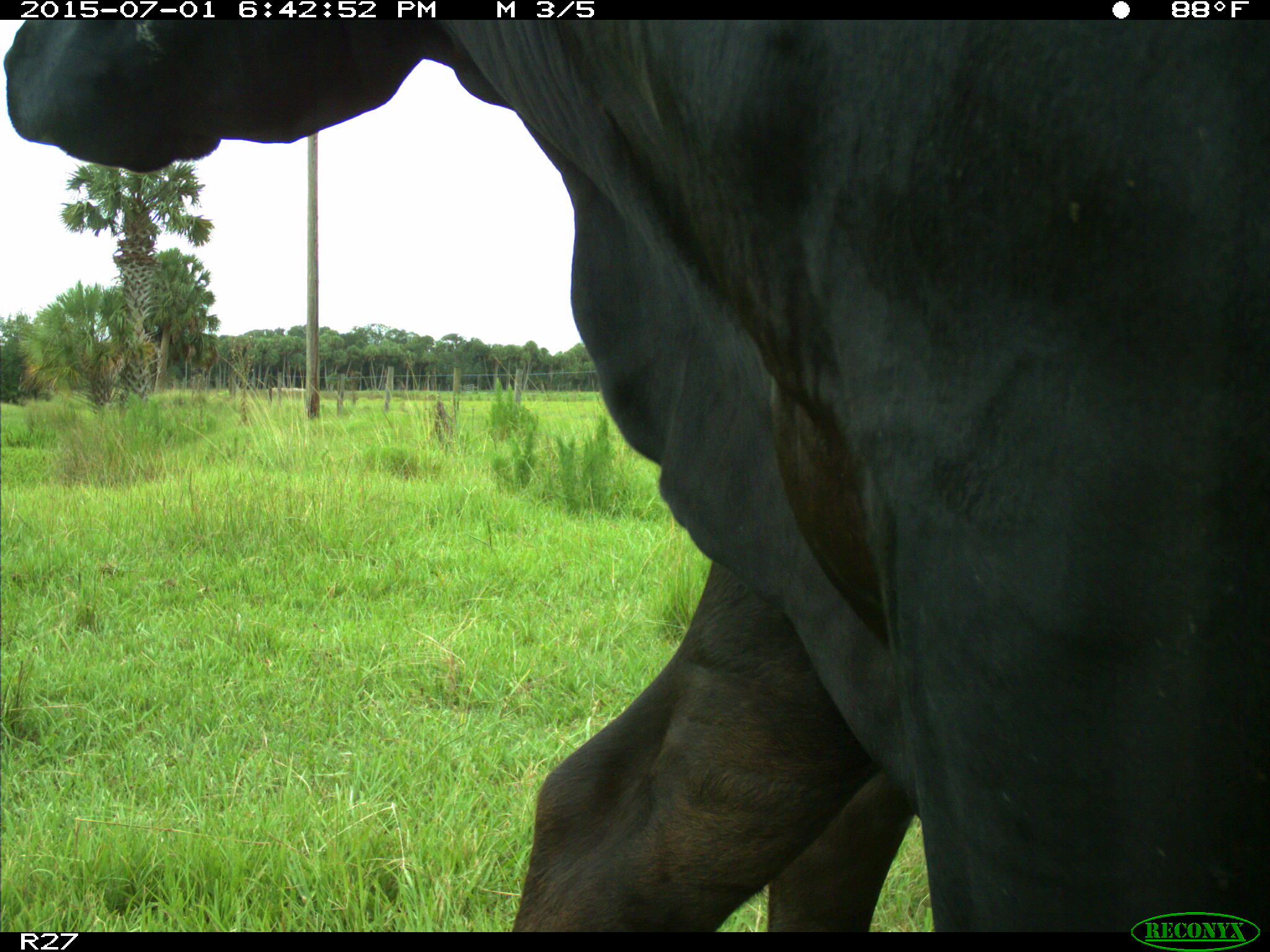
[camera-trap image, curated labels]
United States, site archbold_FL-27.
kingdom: Animalia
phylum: Chordata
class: Mammalia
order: Artiodactyla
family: Bovidae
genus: Bos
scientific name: Bos taurus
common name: domestic cow